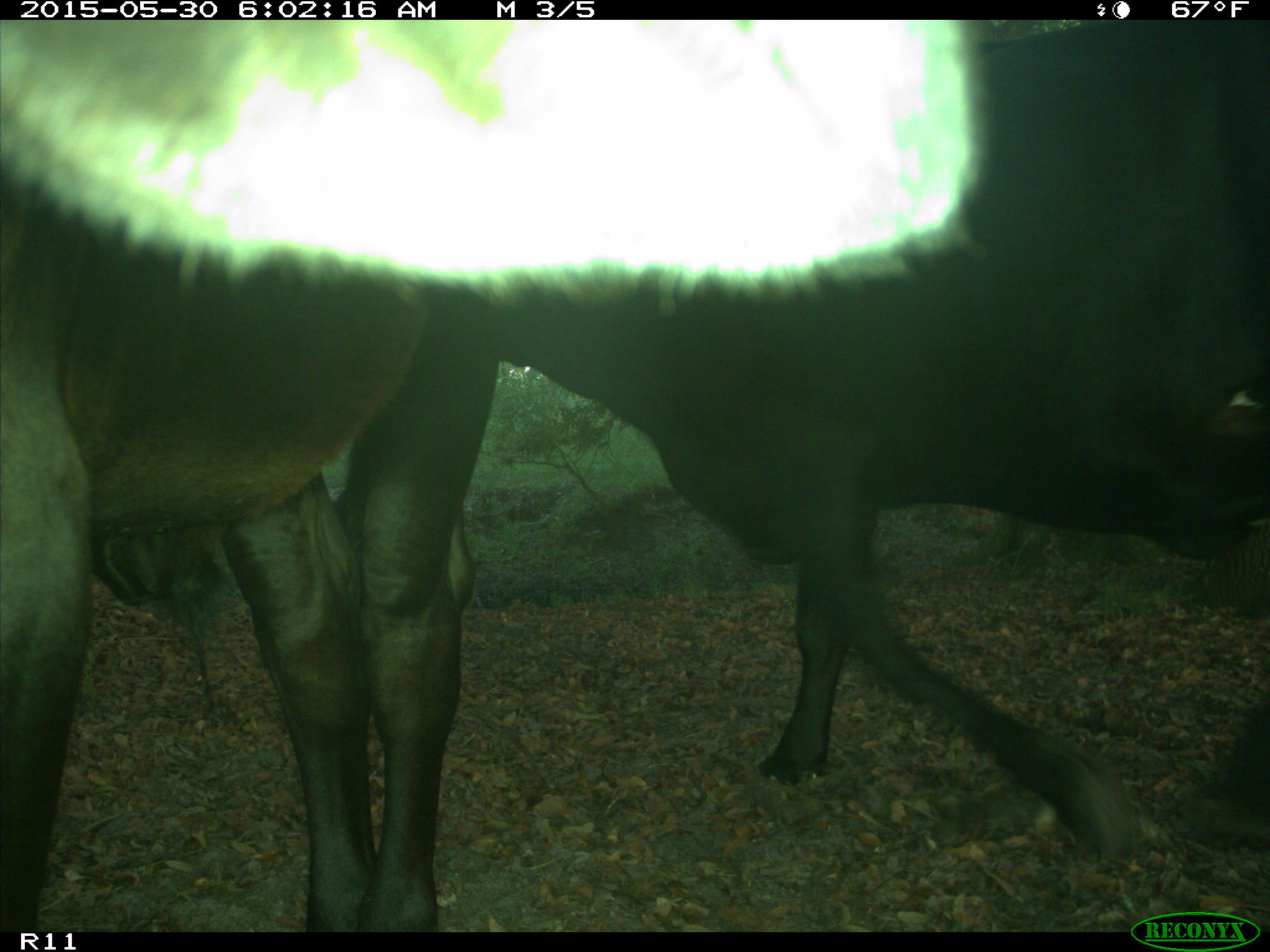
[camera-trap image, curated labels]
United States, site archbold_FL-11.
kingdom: Animalia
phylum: Chordata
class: Mammalia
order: Artiodactyla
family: Bovidae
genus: Bos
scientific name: Bos taurus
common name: domestic cow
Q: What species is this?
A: Bos taurus (domestic cow).